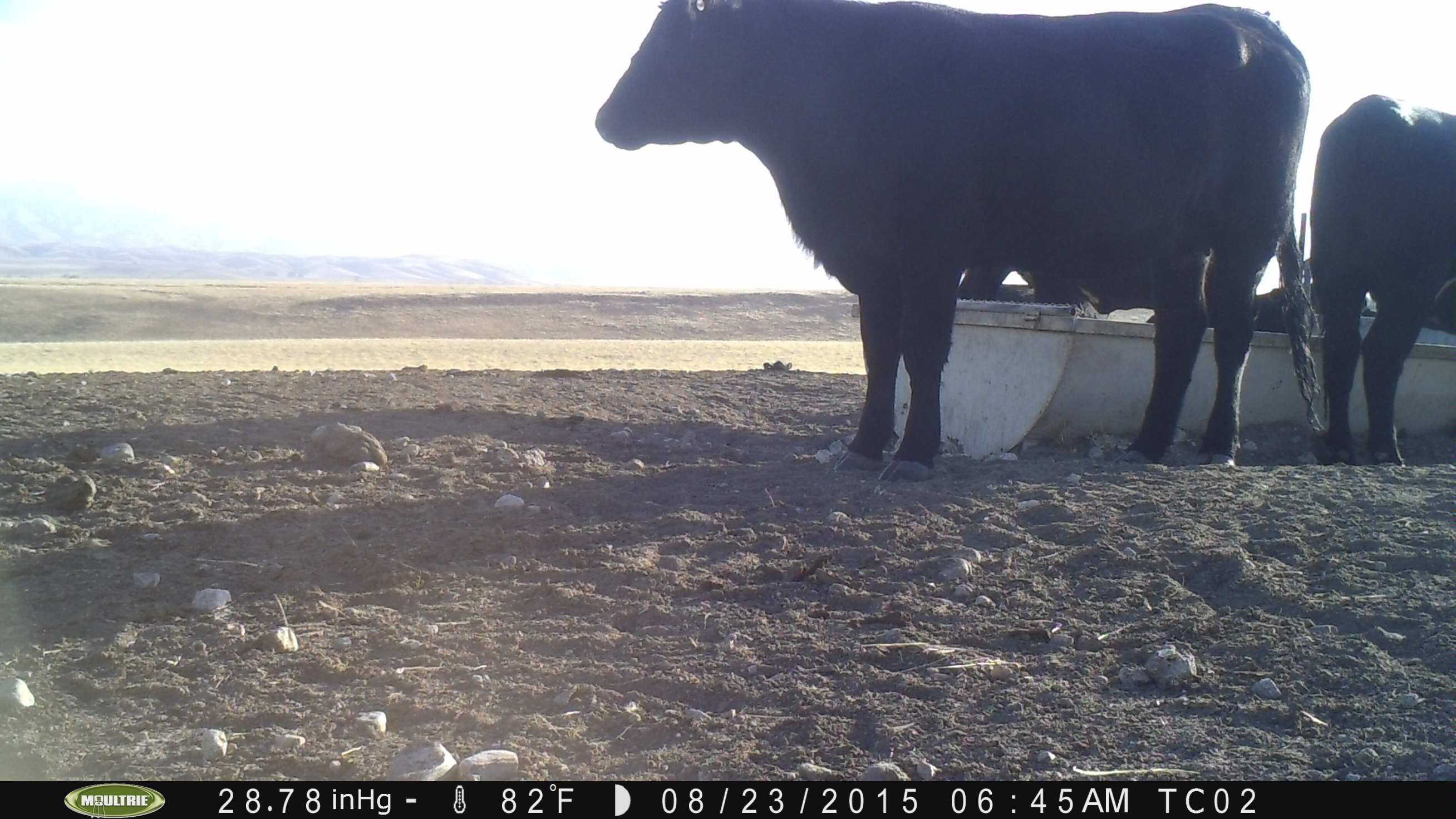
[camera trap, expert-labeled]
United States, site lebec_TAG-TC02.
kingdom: Animalia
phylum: Chordata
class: Mammalia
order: Artiodactyla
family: Bovidae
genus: Bos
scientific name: Bos taurus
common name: domestic cow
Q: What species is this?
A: Bos taurus (domestic cow).